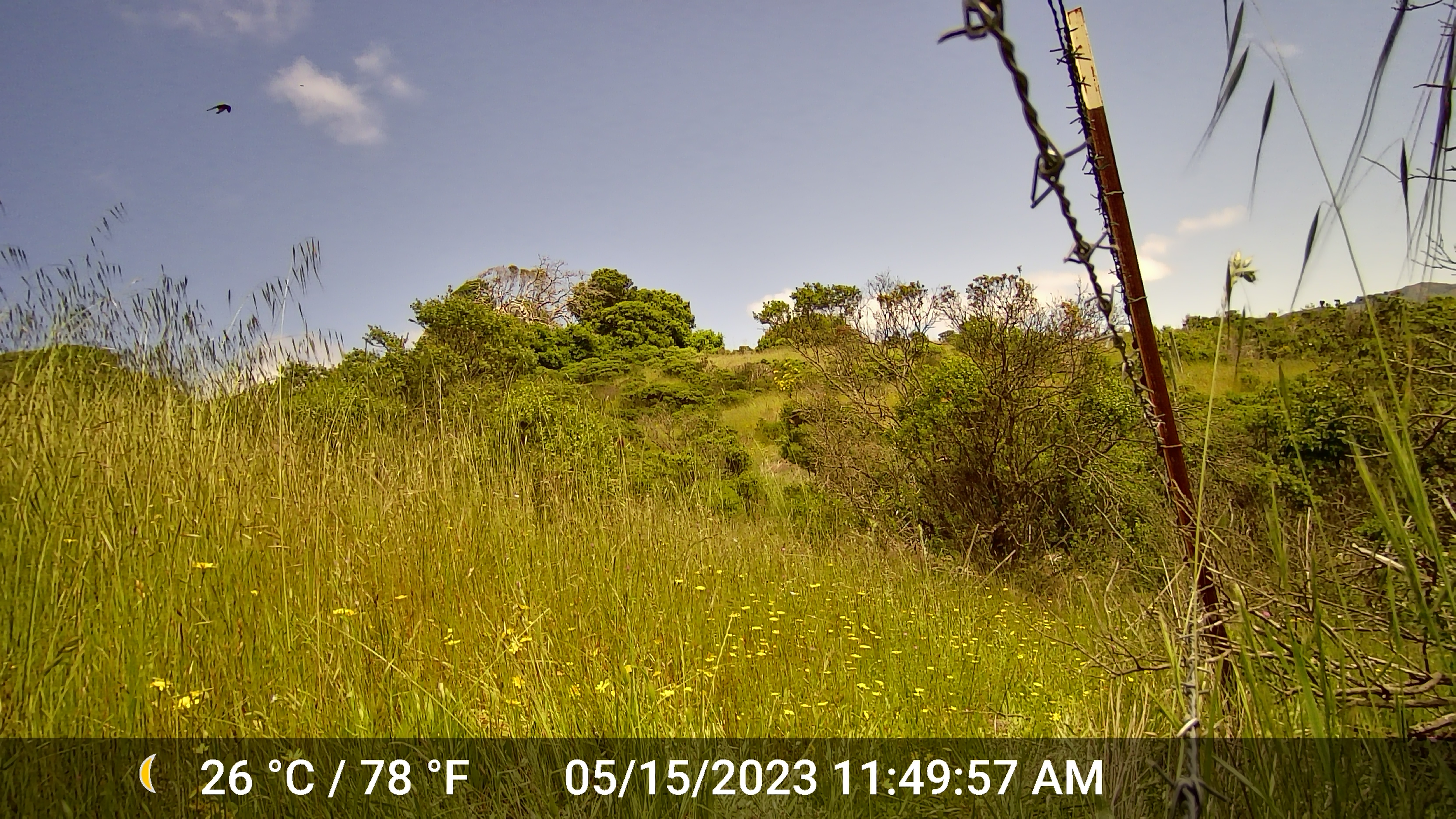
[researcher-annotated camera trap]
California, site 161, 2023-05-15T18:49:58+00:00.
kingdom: Animalia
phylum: Chordata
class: Aves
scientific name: Aves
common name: bird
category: unknown bird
Unknown bird (bird) (Aves).